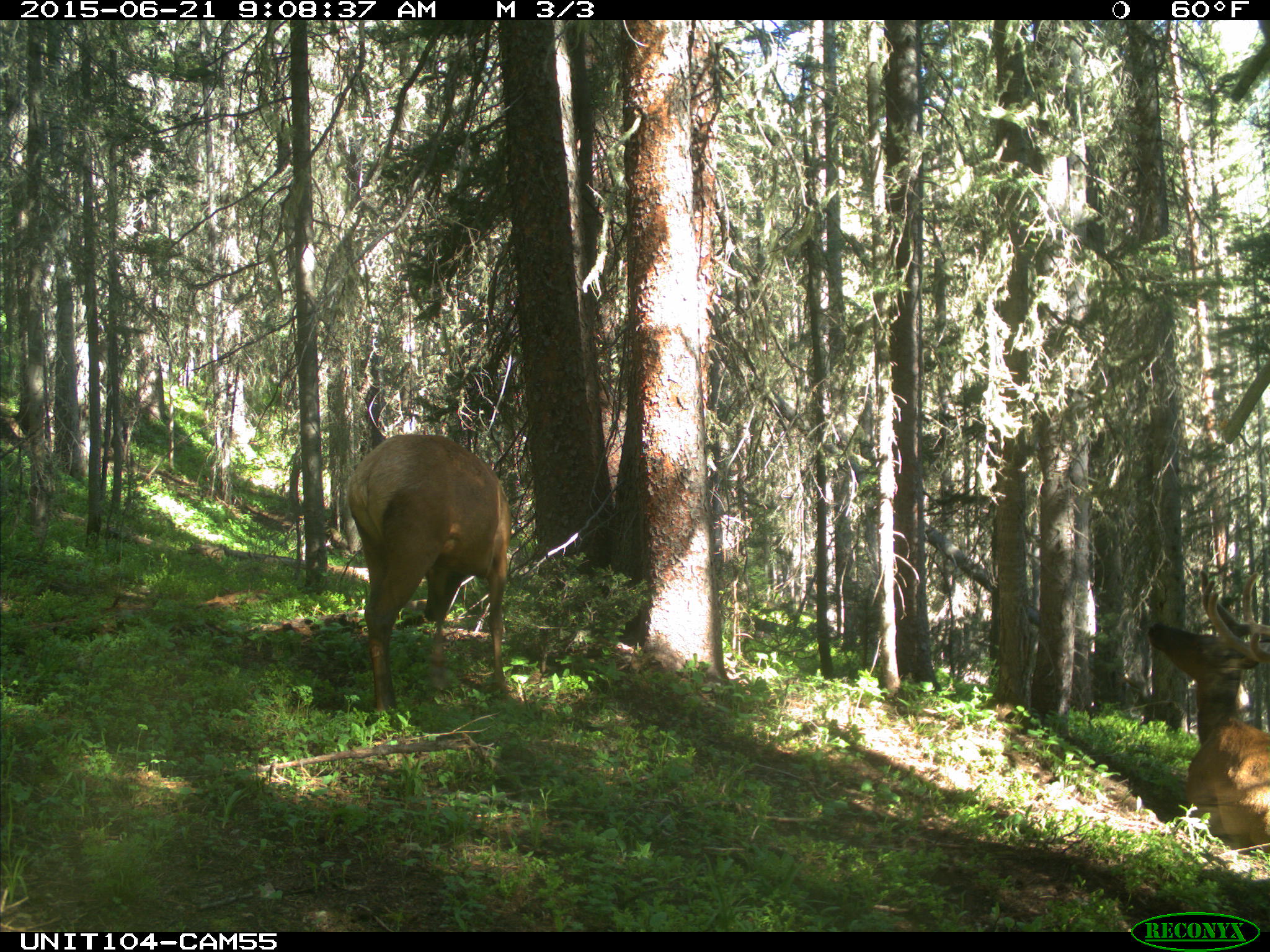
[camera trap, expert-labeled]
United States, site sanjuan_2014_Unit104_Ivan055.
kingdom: Animalia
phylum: Chordata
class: Mammalia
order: Artiodactyla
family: Cervidae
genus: Cervus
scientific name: Cervus elaphus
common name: red deer